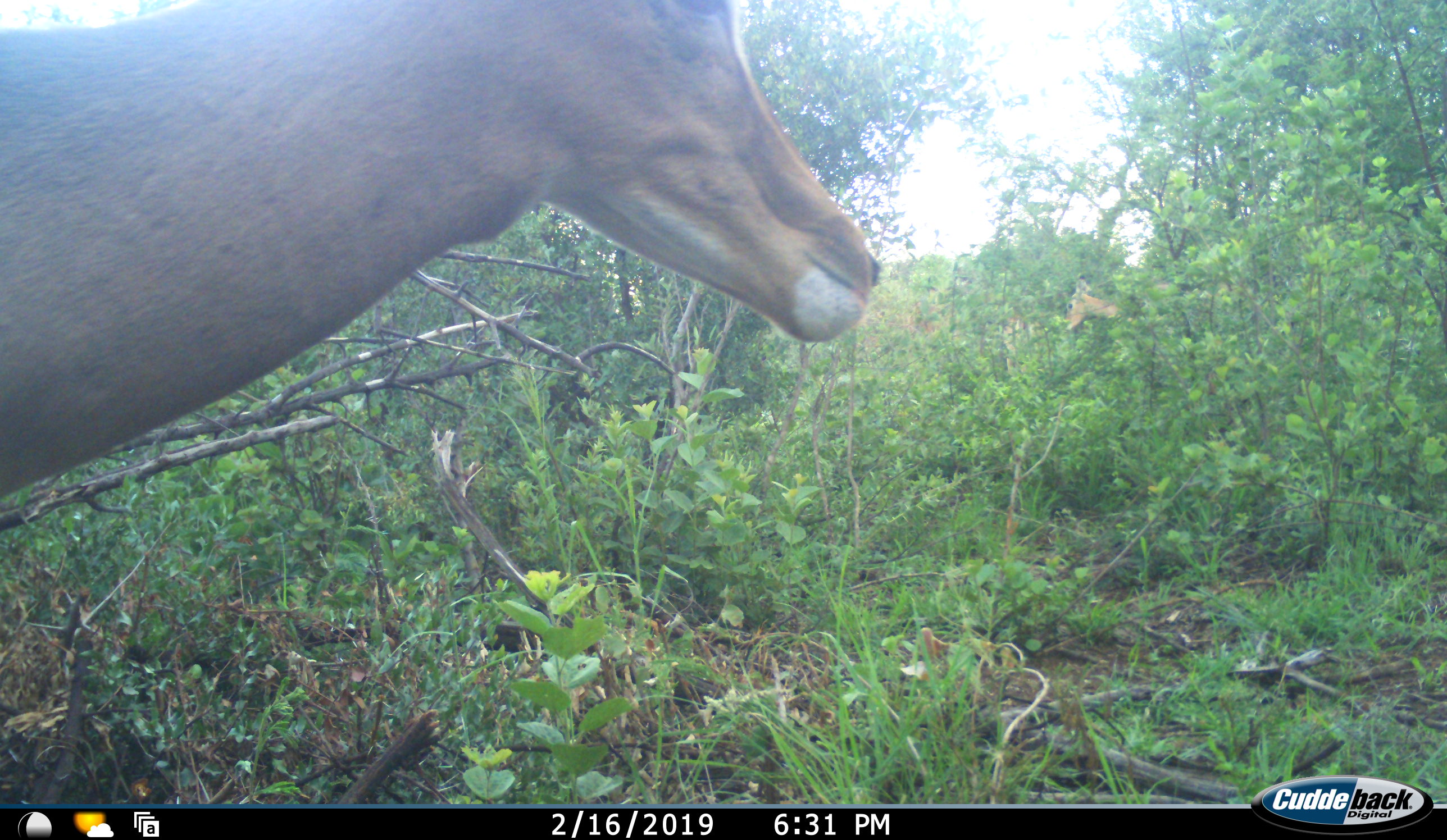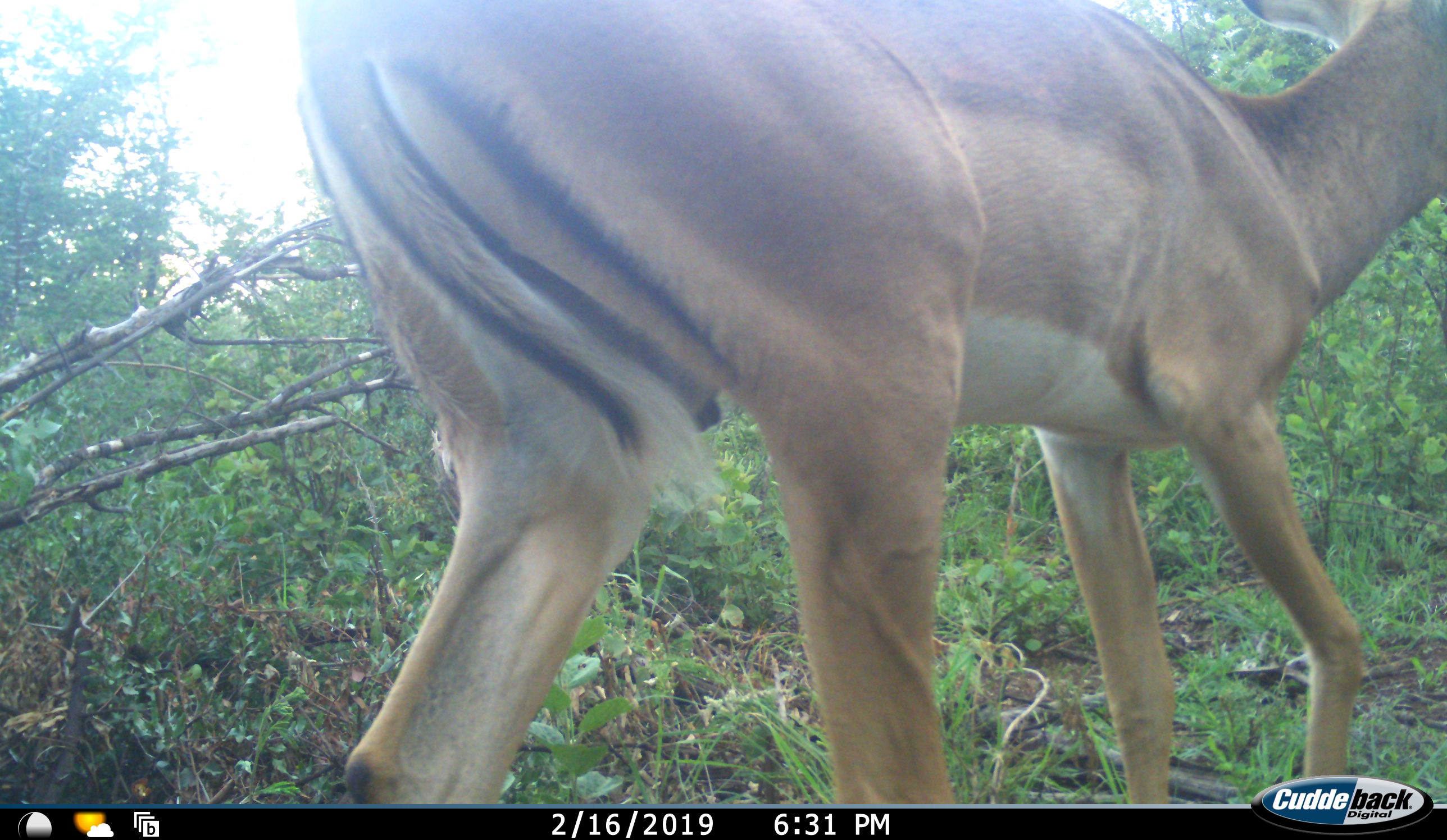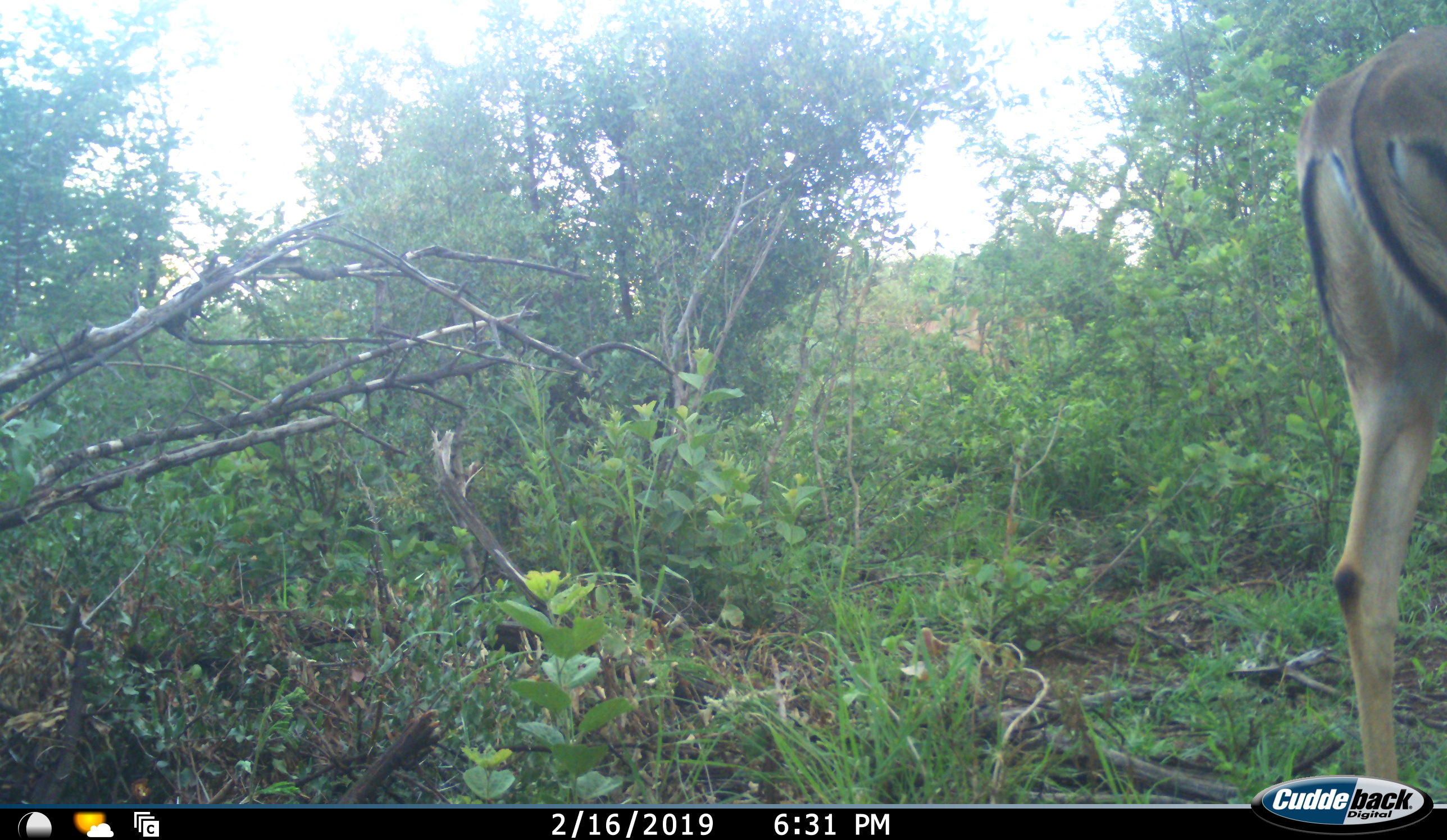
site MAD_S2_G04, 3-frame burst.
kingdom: Animalia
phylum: Chordata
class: Mammalia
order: Artiodactyla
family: Bovidae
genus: Aepyceros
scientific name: Aepyceros melampus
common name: impala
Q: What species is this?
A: Impala (Aepyceros melampus).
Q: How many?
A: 2.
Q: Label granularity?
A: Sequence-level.